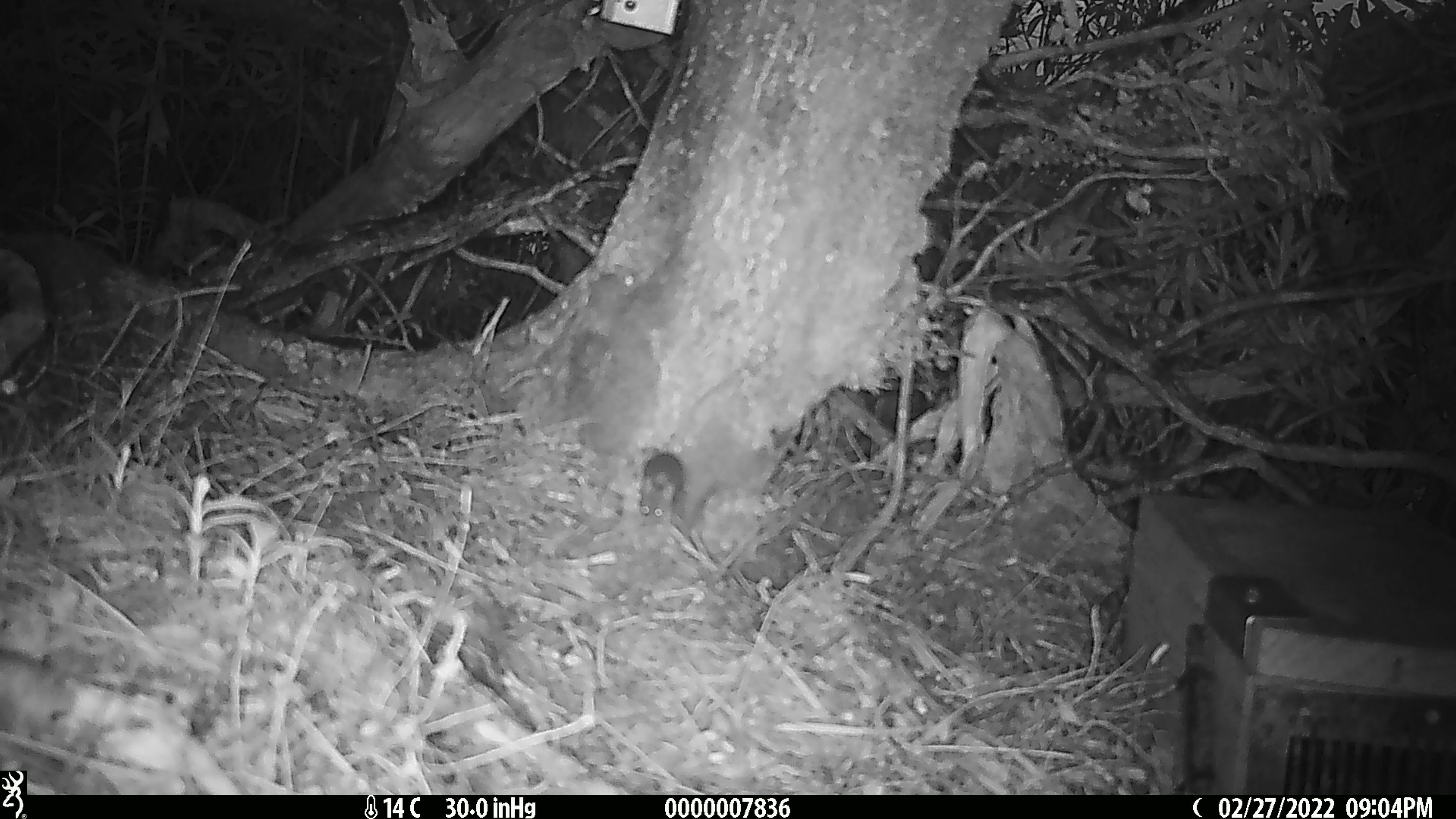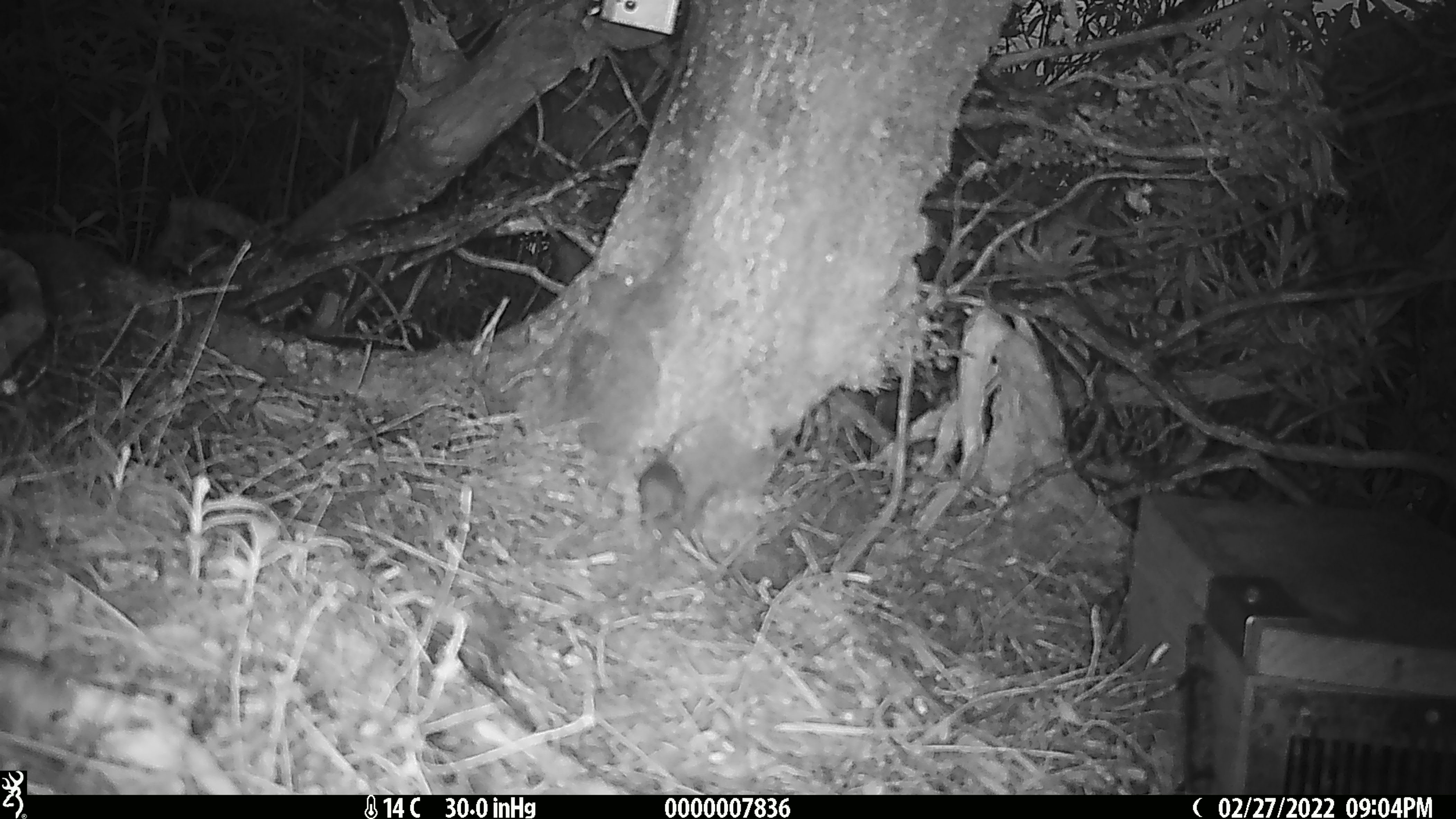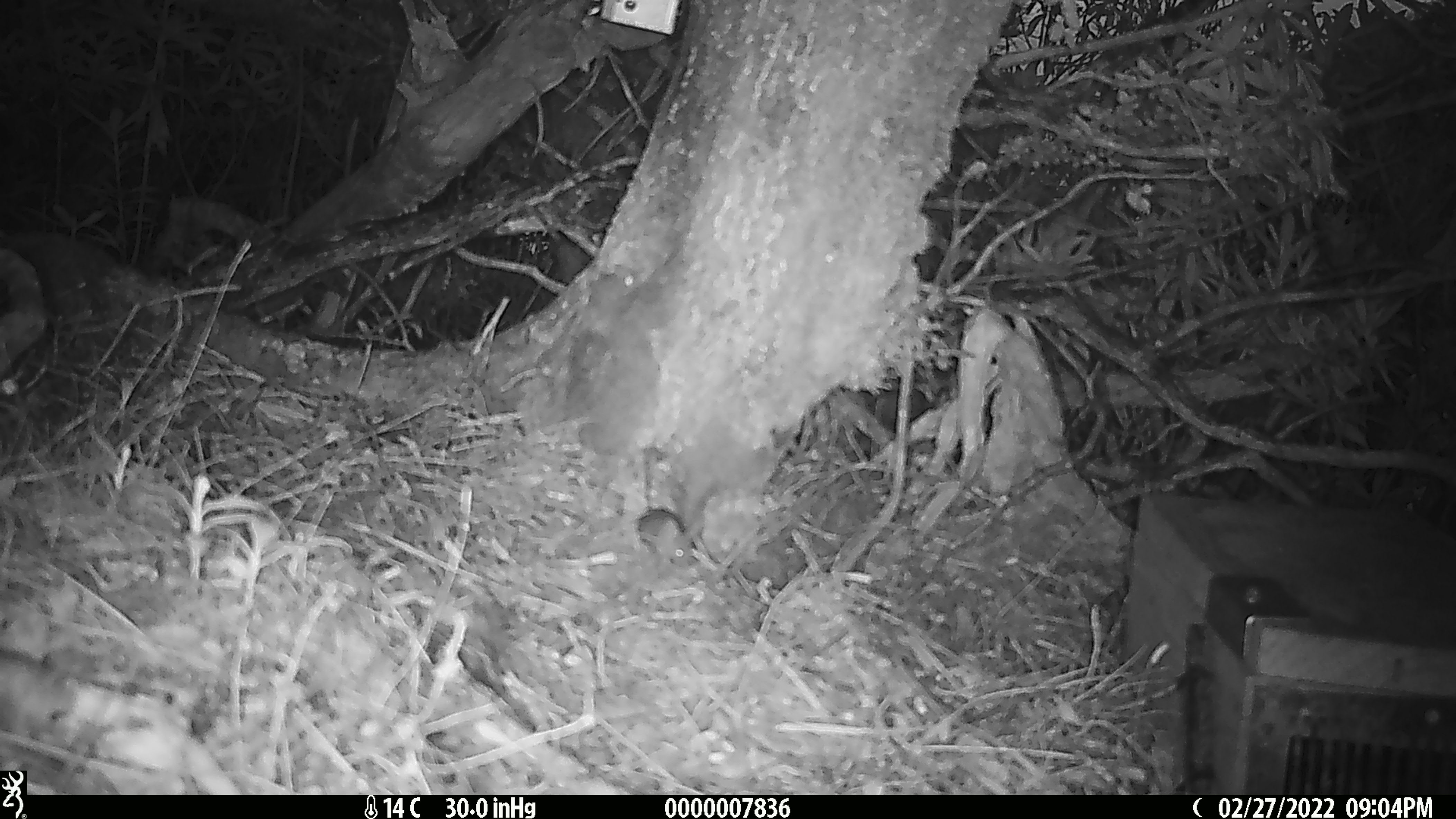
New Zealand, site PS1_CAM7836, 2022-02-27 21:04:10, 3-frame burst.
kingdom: Animalia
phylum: Chordata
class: Mammalia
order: Rodentia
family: Muridae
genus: Mus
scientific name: Mus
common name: mouse